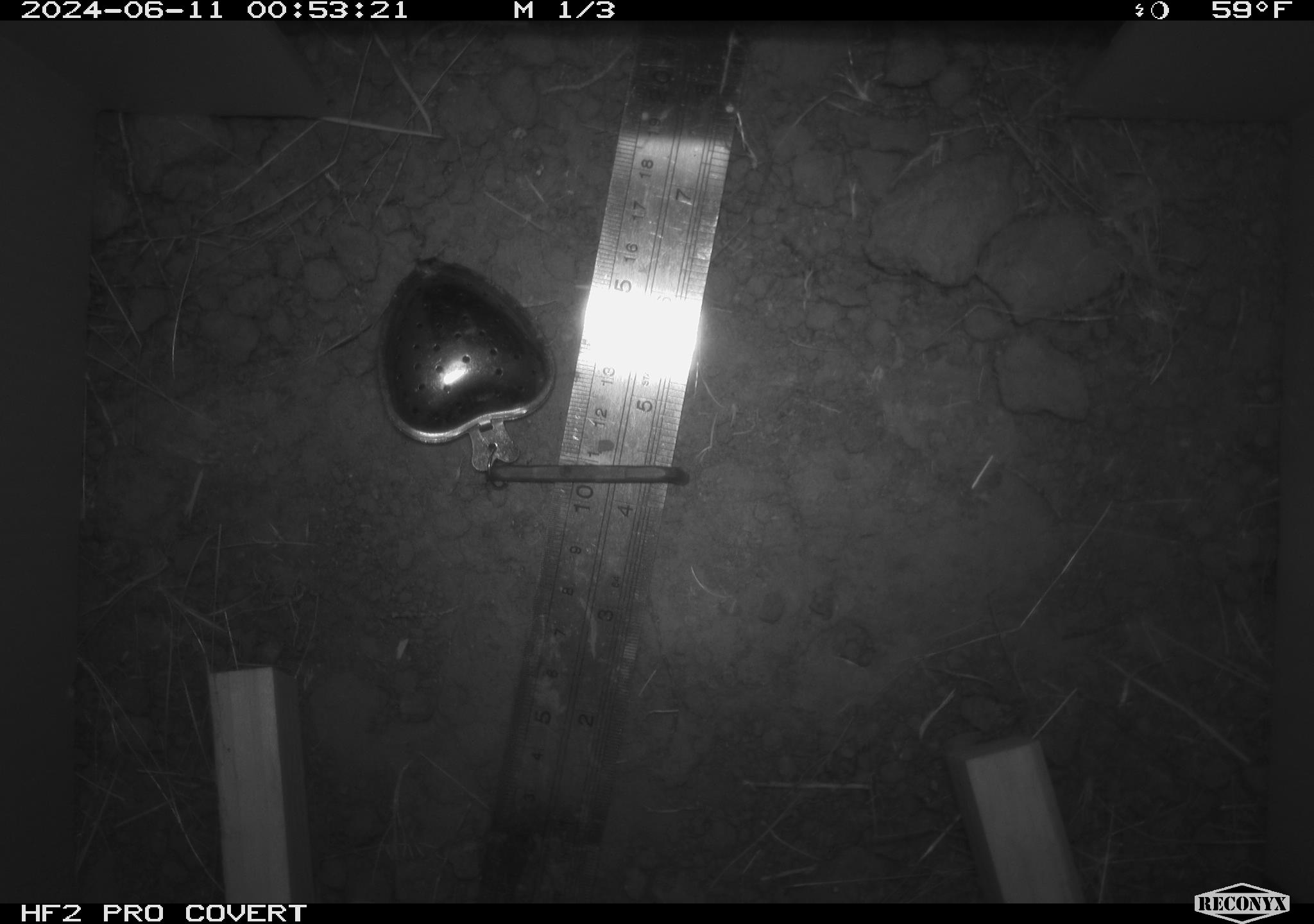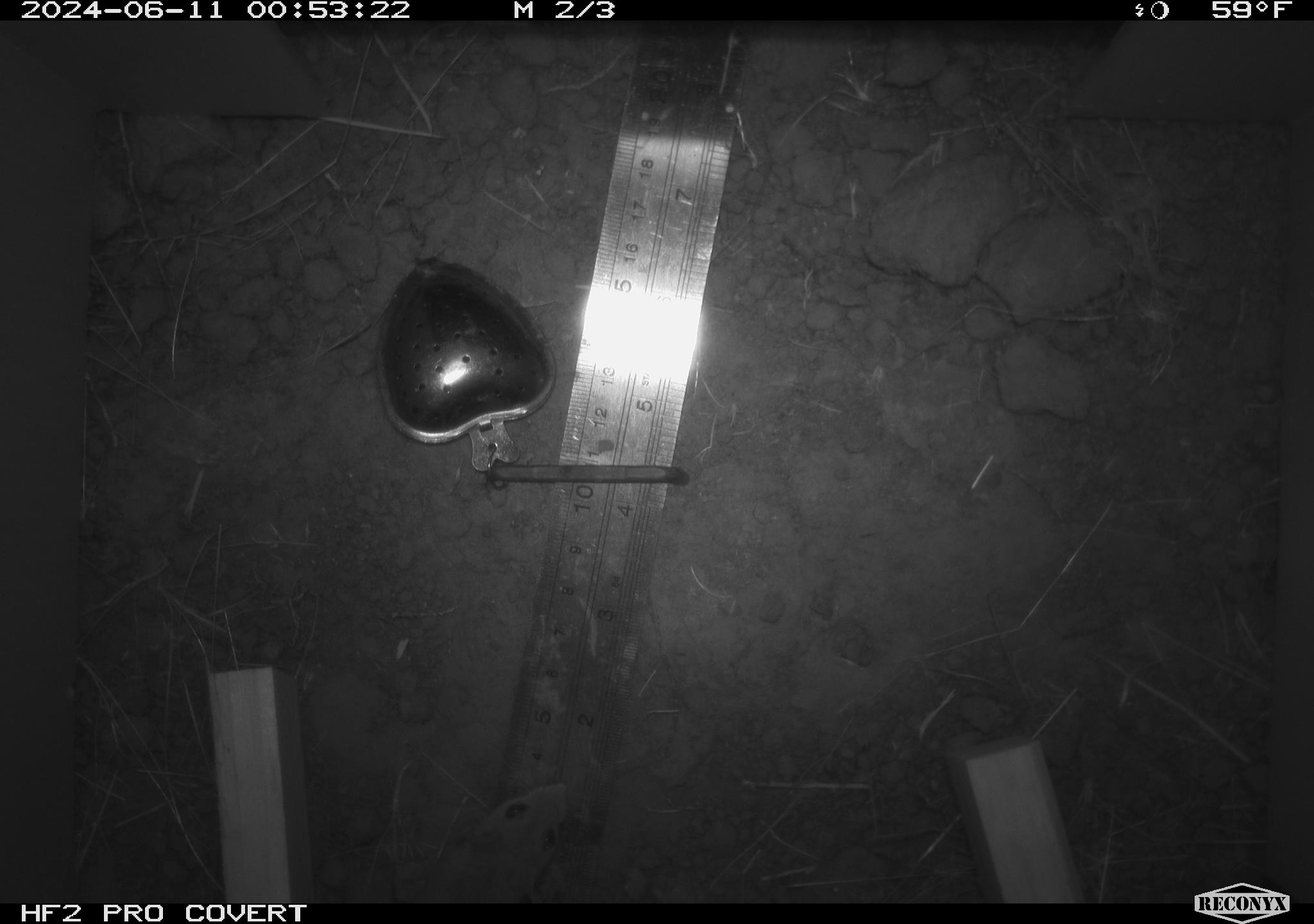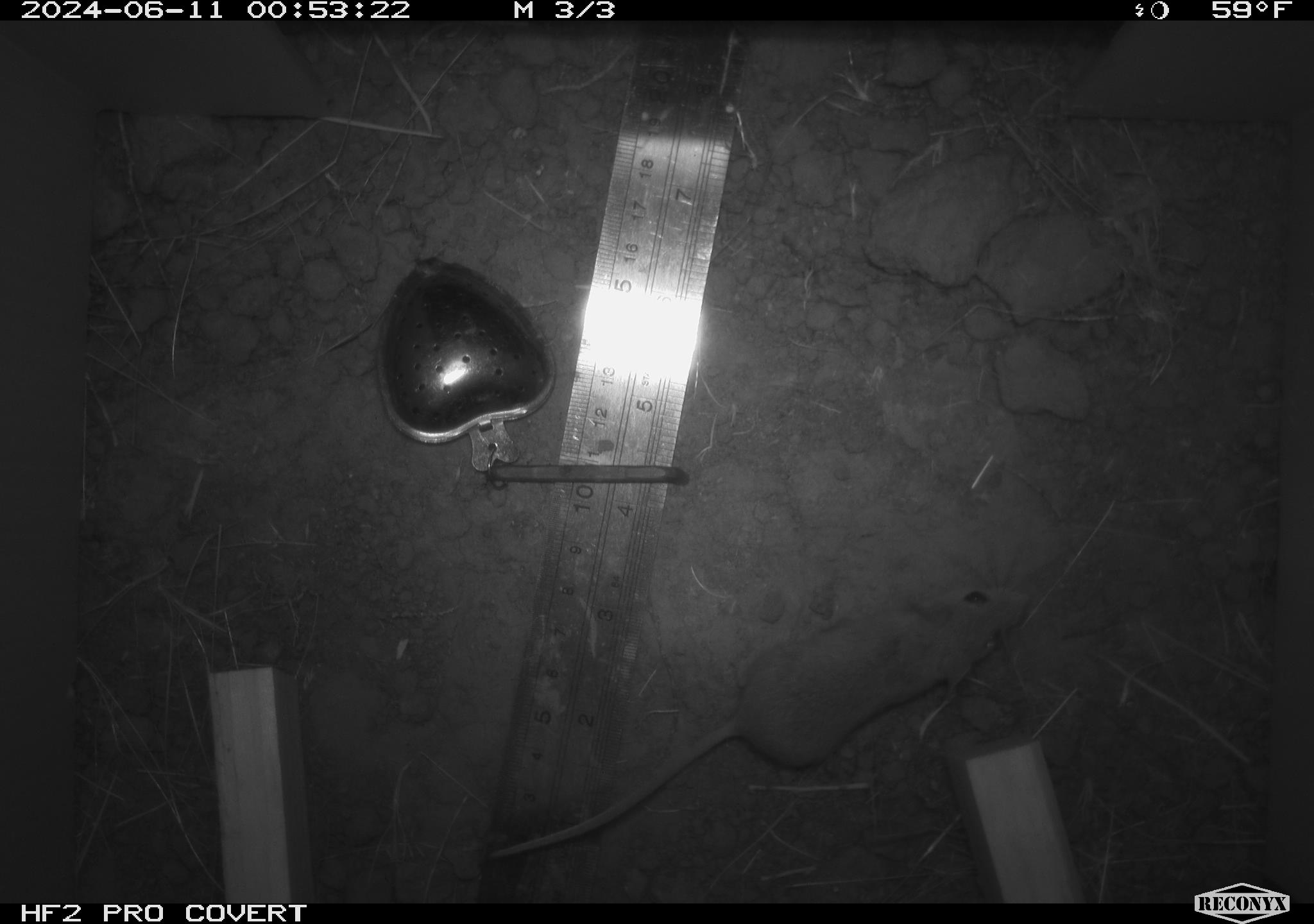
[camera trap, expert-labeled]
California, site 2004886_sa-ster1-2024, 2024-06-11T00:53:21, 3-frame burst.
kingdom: Animalia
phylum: Chordata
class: Mammalia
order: Rodentia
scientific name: Rodentia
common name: mouse species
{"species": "mouse species (Rodentia)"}